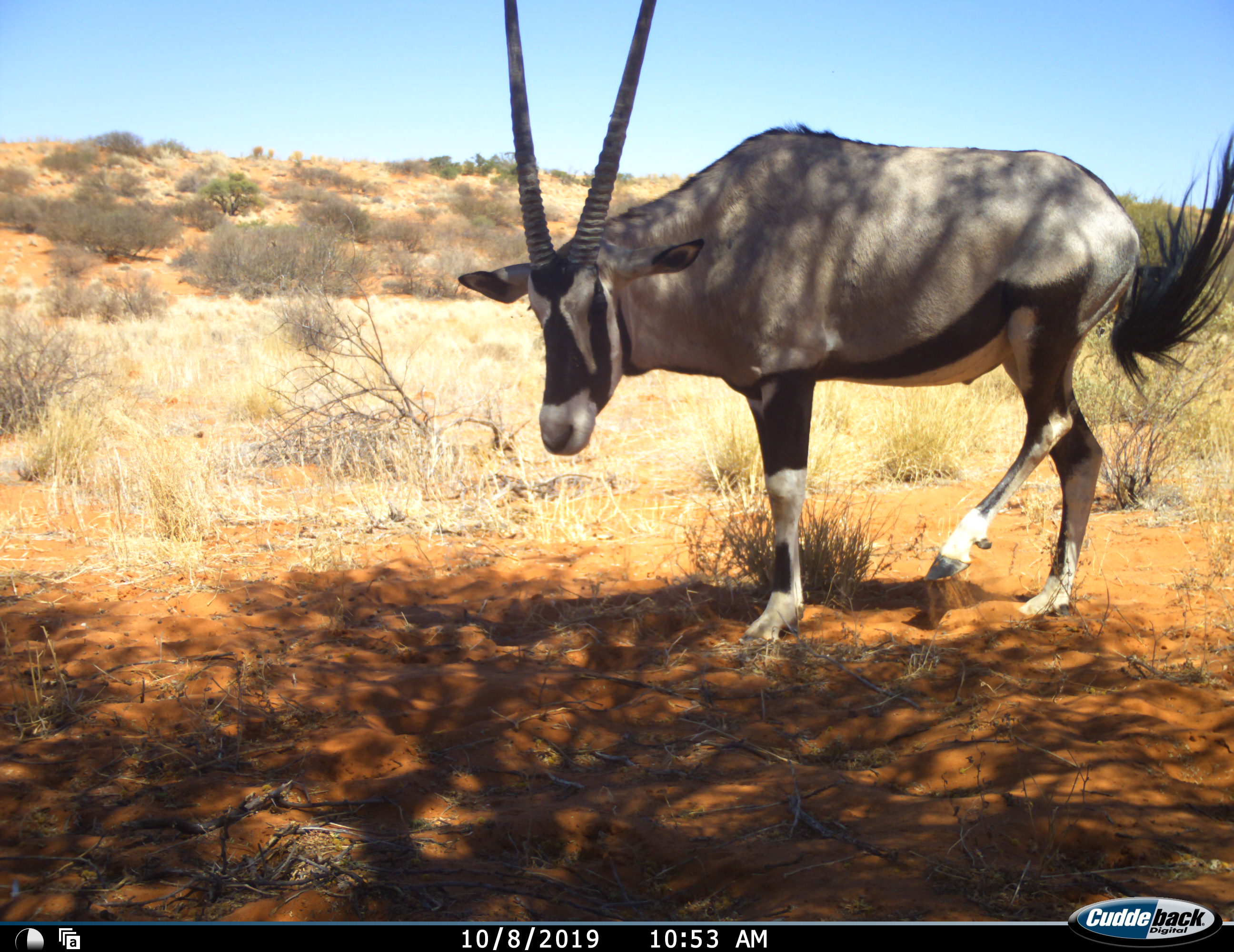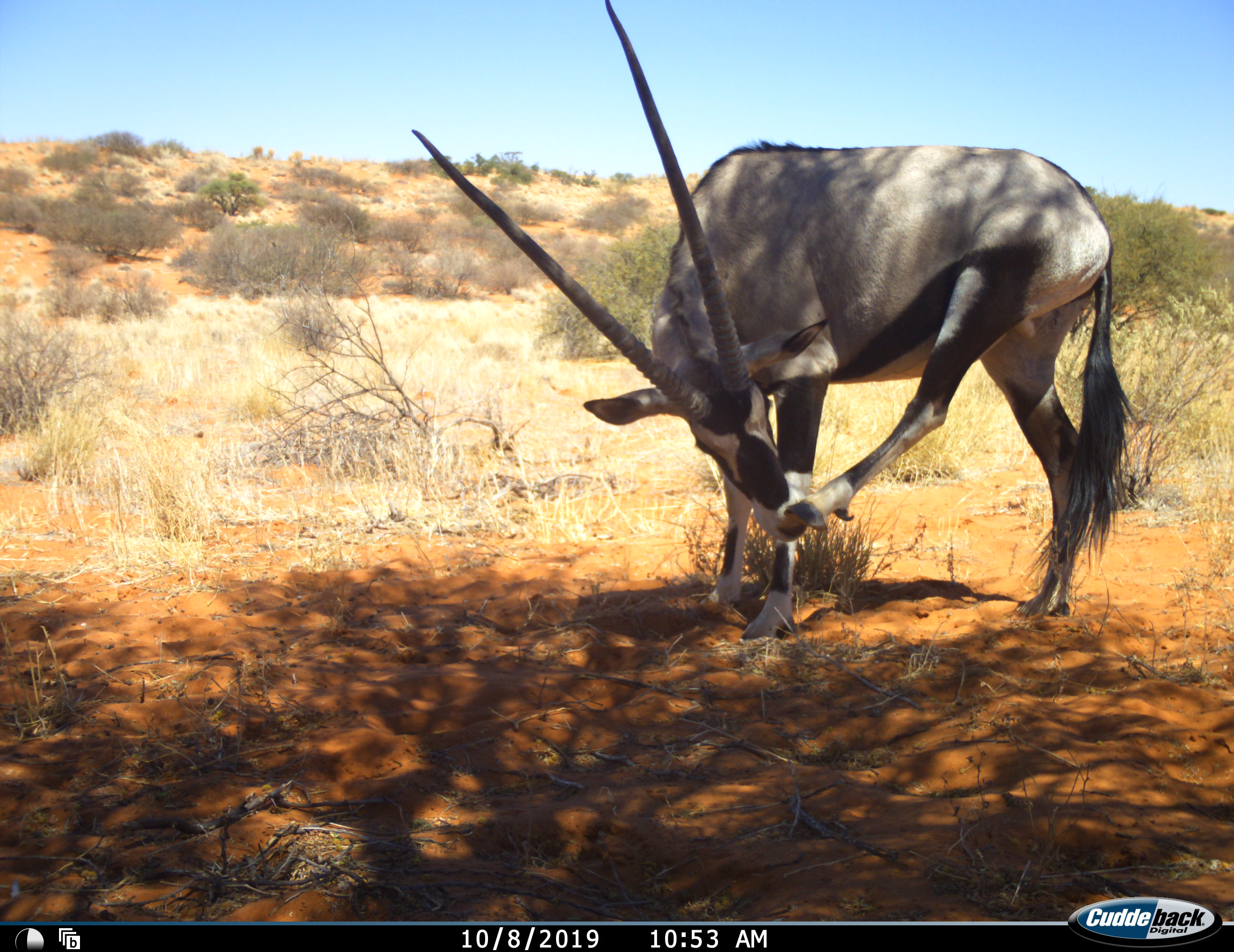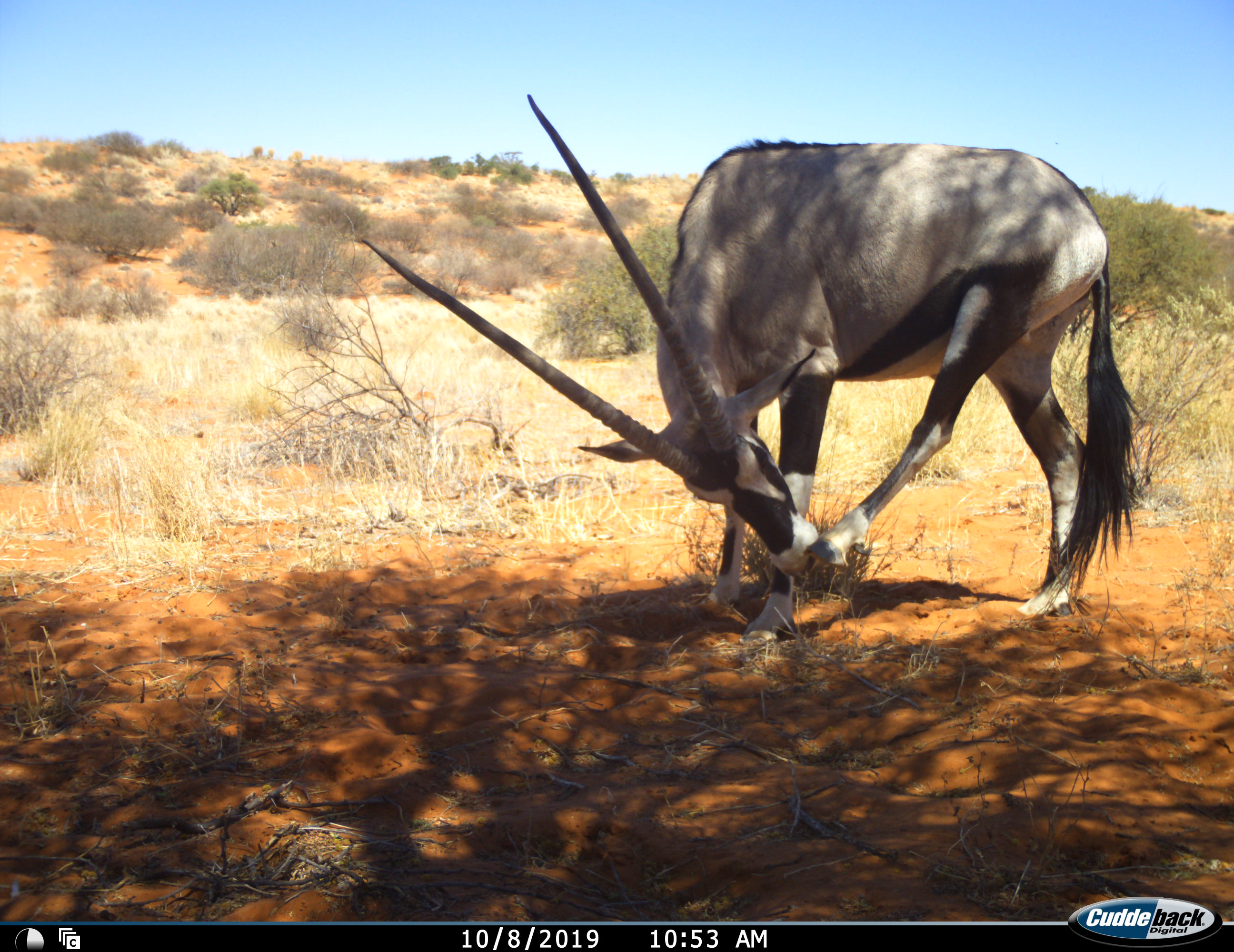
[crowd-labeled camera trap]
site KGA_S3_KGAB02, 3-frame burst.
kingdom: Animalia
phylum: Chordata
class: Mammalia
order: Artiodactyla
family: Bovidae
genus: Oryx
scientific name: Oryx gazella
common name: gemsbok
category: oryx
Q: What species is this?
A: Oryx (gemsbok) (Oryx gazella).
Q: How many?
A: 1.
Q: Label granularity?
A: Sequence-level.